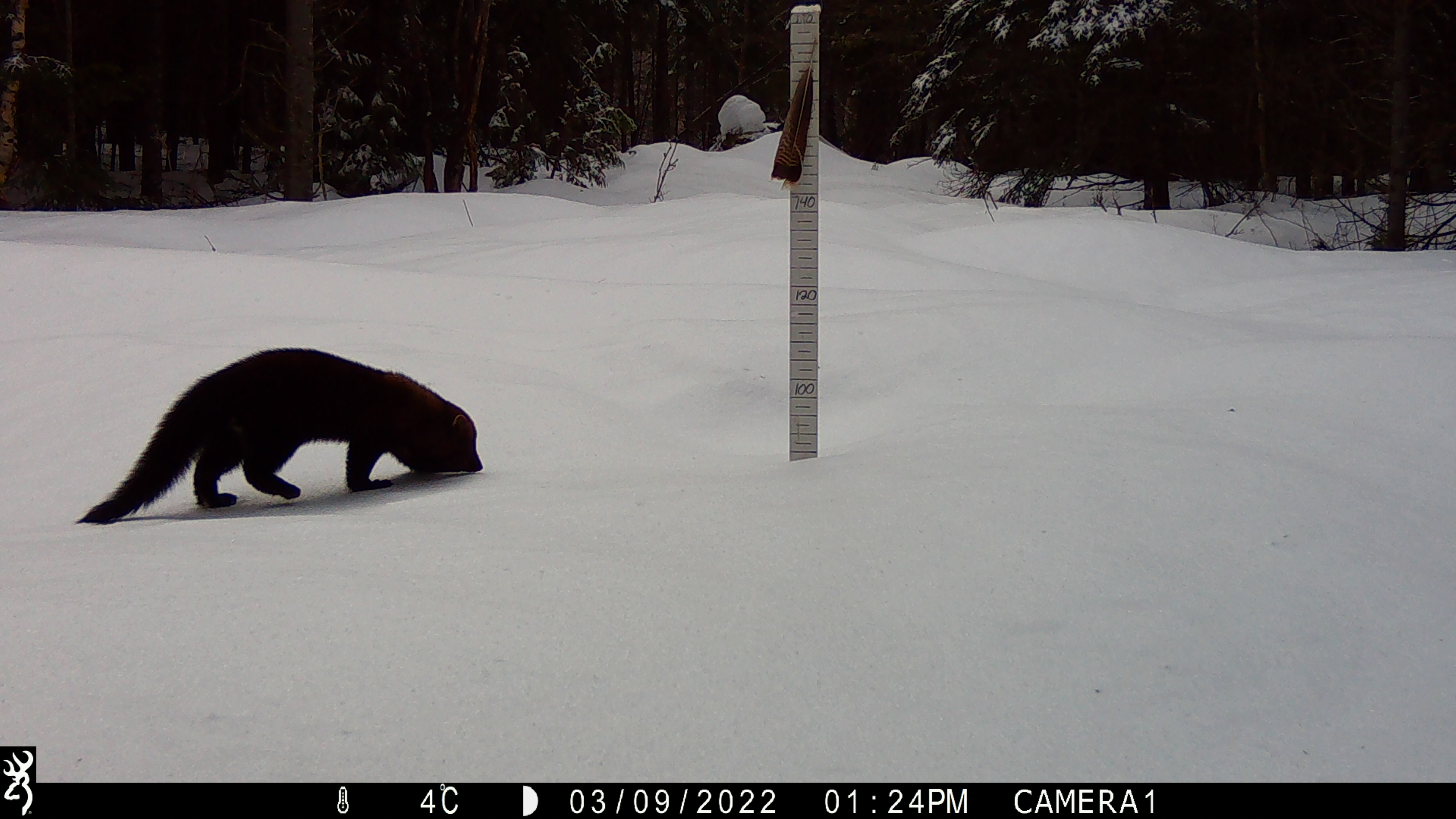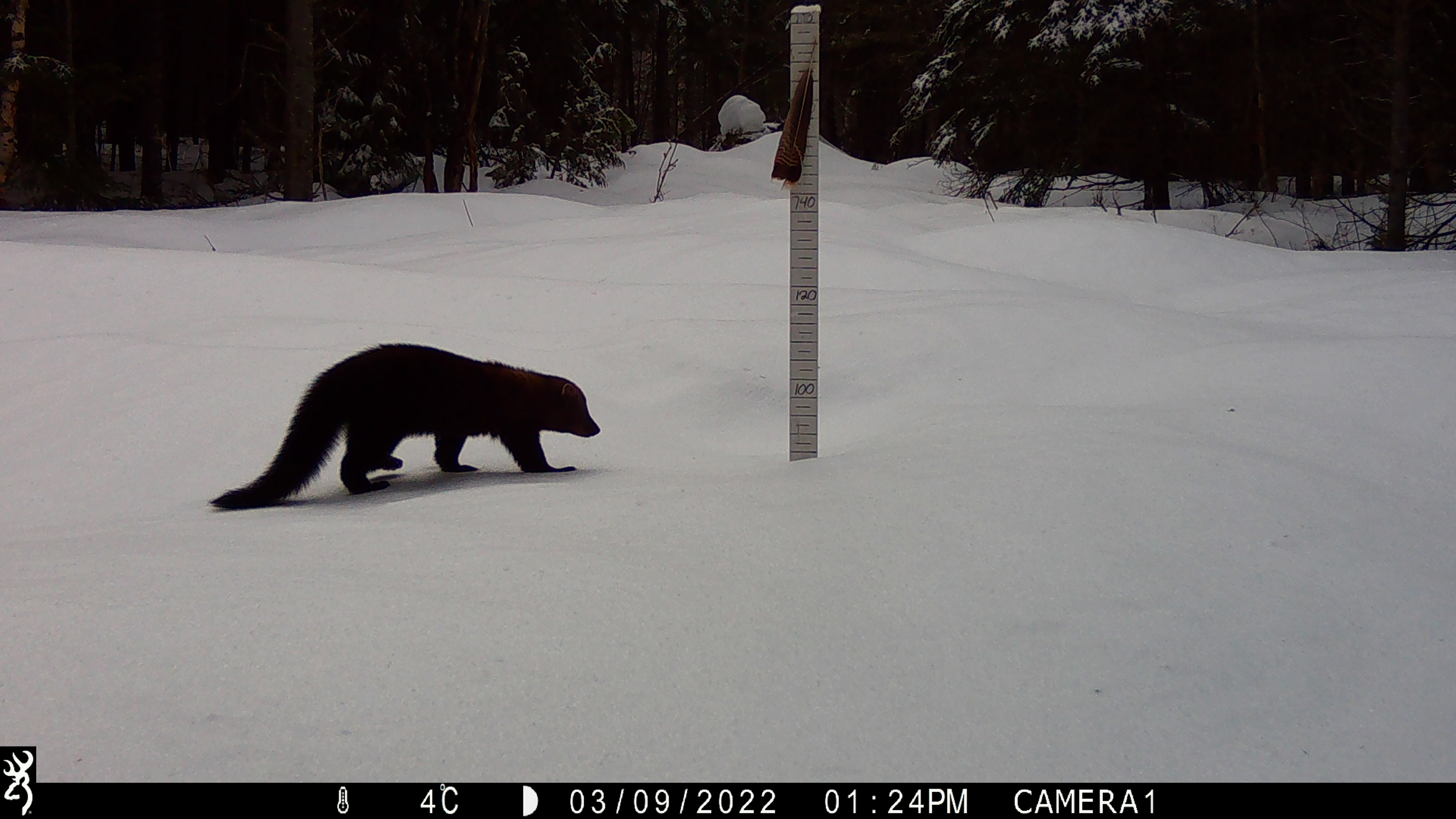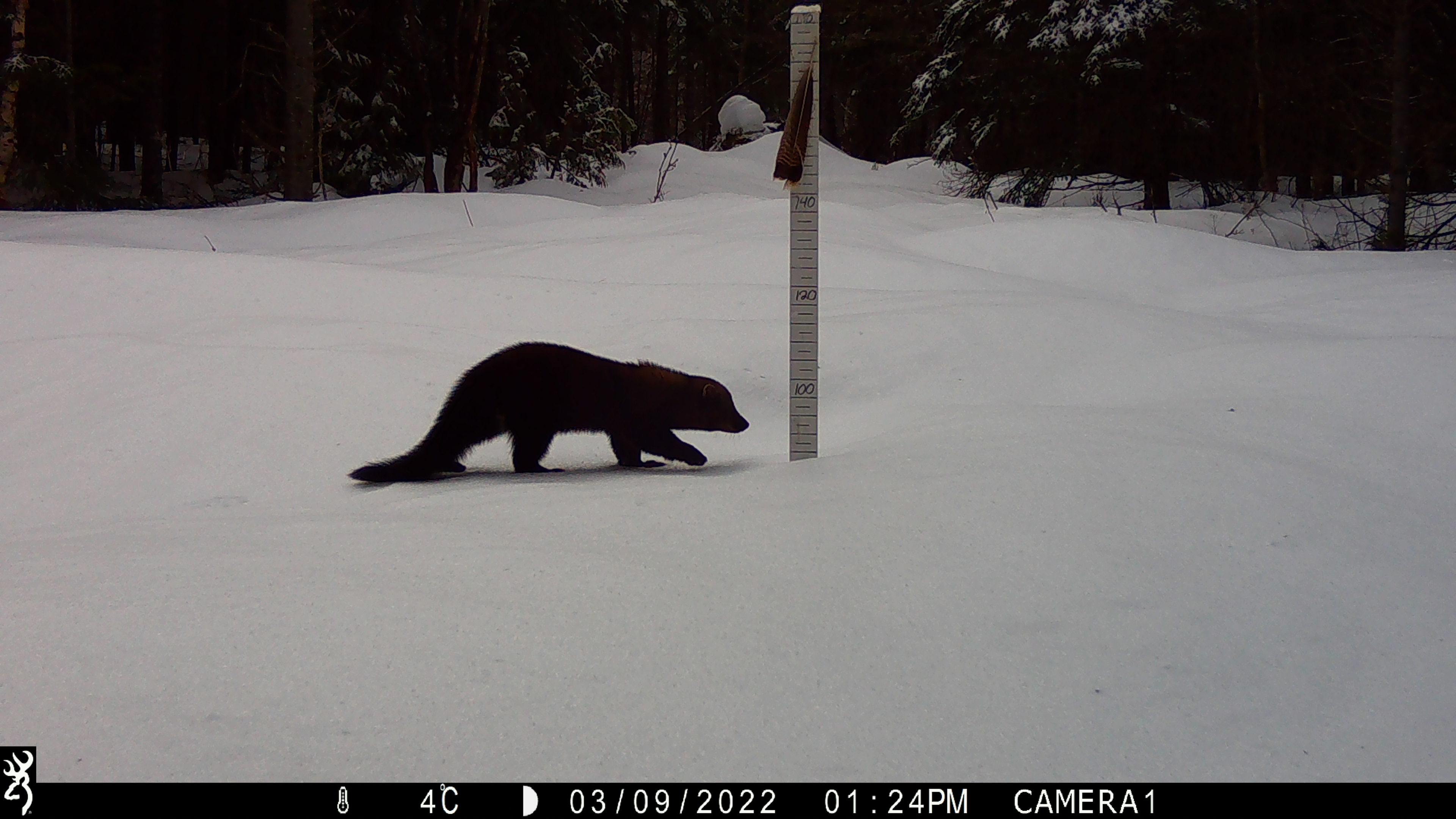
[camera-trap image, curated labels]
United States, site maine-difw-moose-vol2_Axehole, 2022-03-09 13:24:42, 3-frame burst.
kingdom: Animalia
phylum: Chordata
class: Mammalia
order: Carnivora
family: Mustelidae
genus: Pekania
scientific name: Pekania pennanti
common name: fisher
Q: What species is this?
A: Fisher (Pekania pennanti).